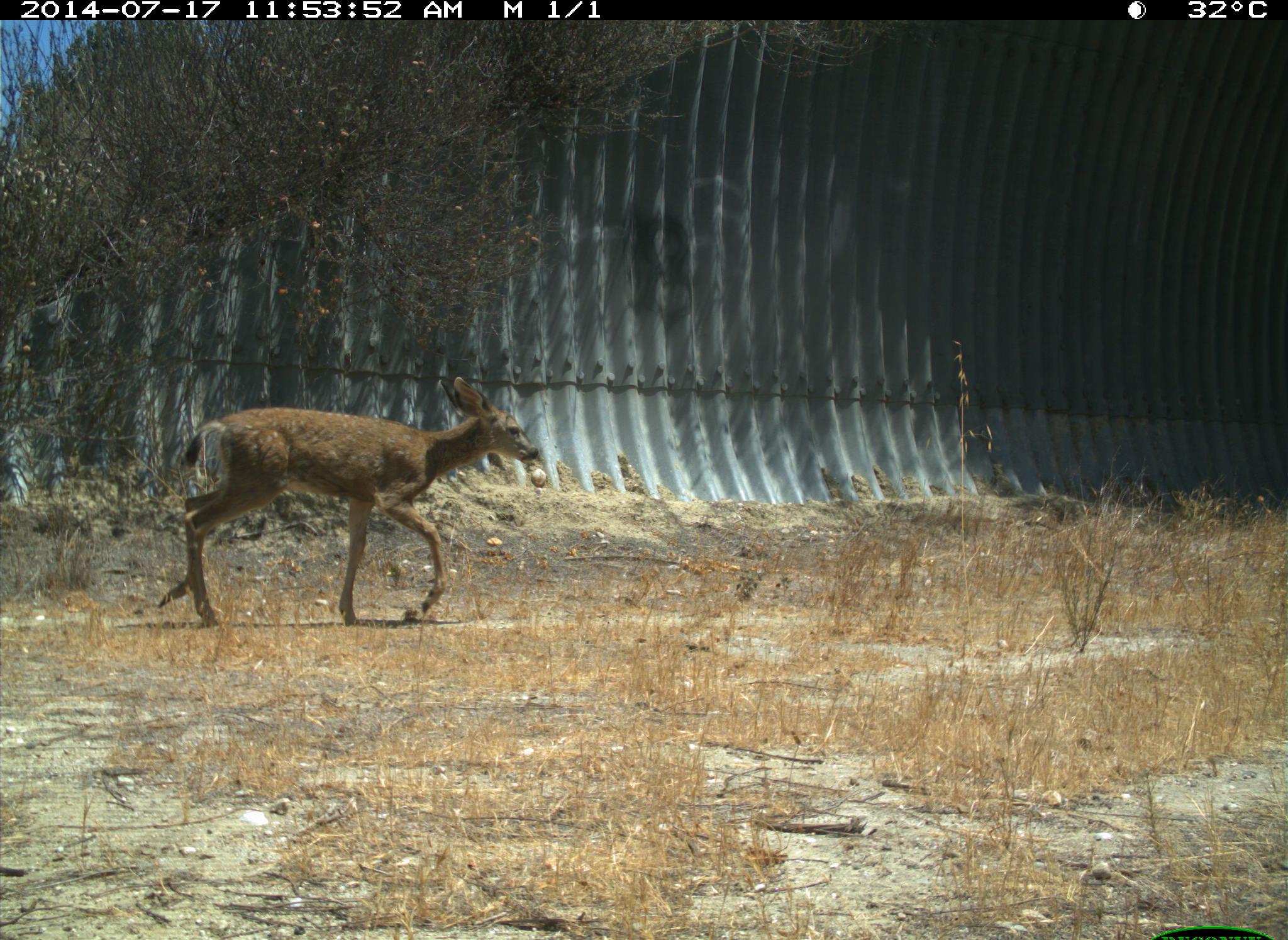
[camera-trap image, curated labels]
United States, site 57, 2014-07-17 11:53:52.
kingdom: Animalia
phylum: Chordata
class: Mammalia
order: Artiodactyla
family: Cervidae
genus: Odocoileus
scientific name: Odocoileus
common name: deer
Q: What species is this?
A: Deer (Odocoileus).